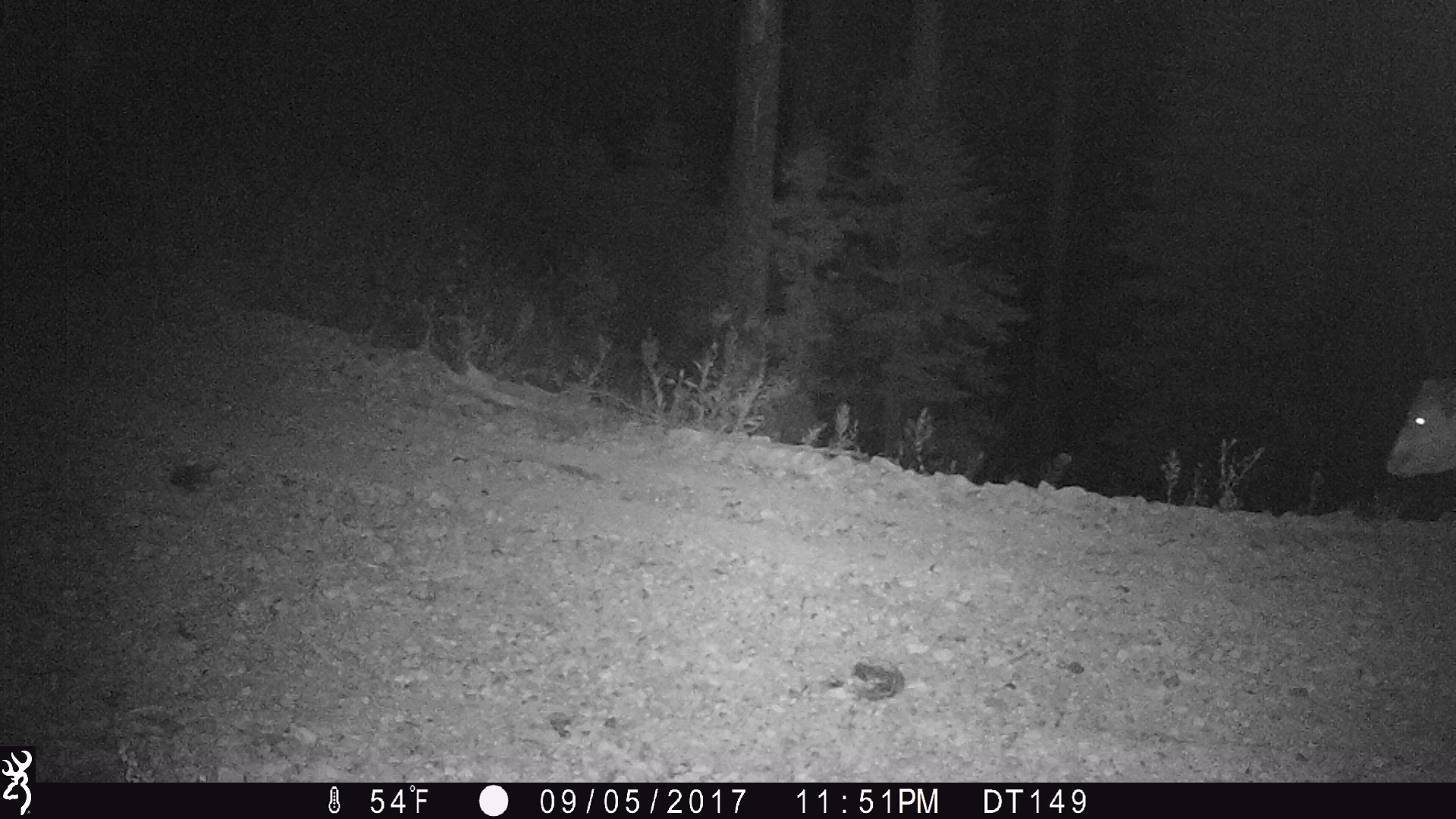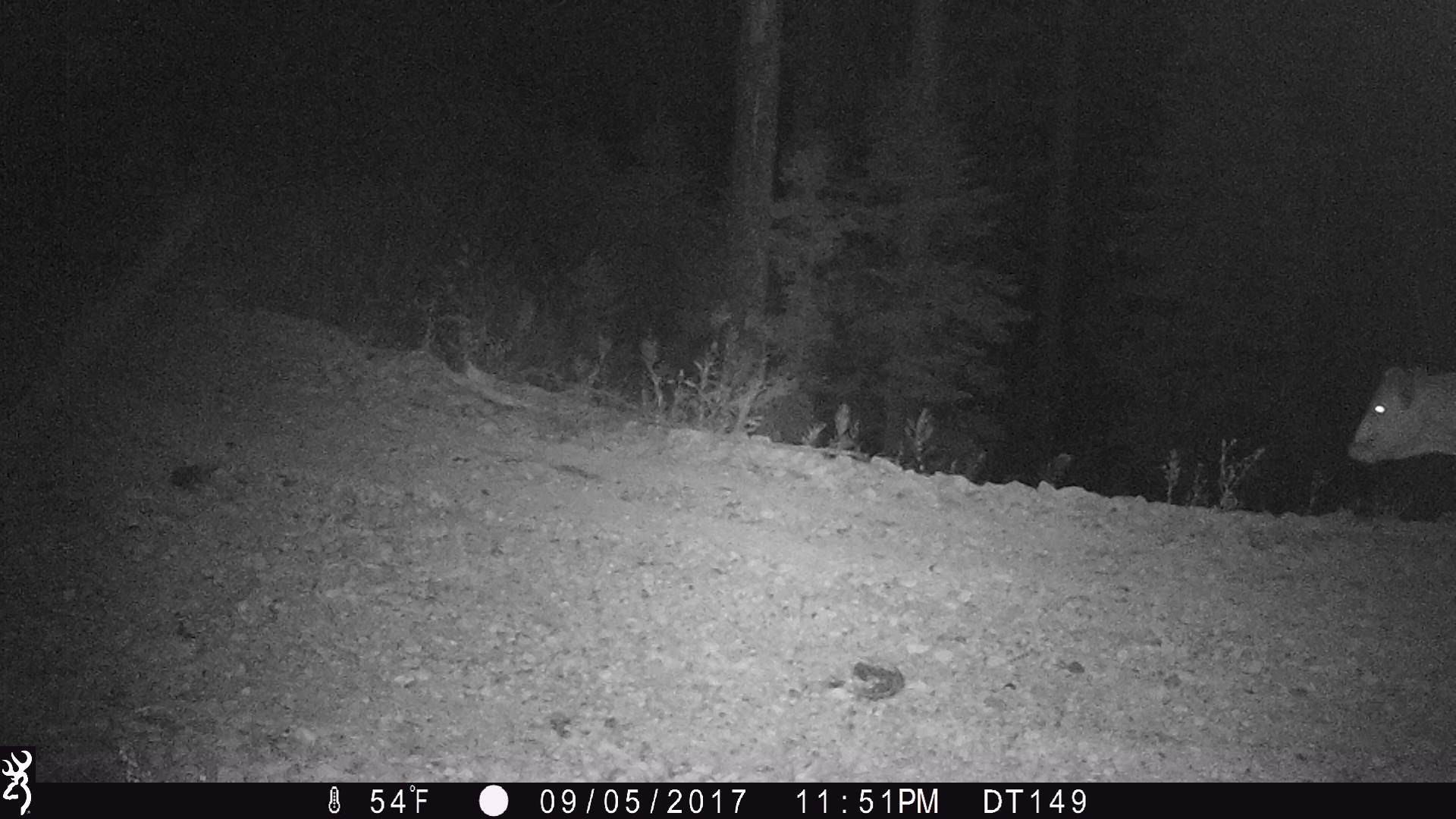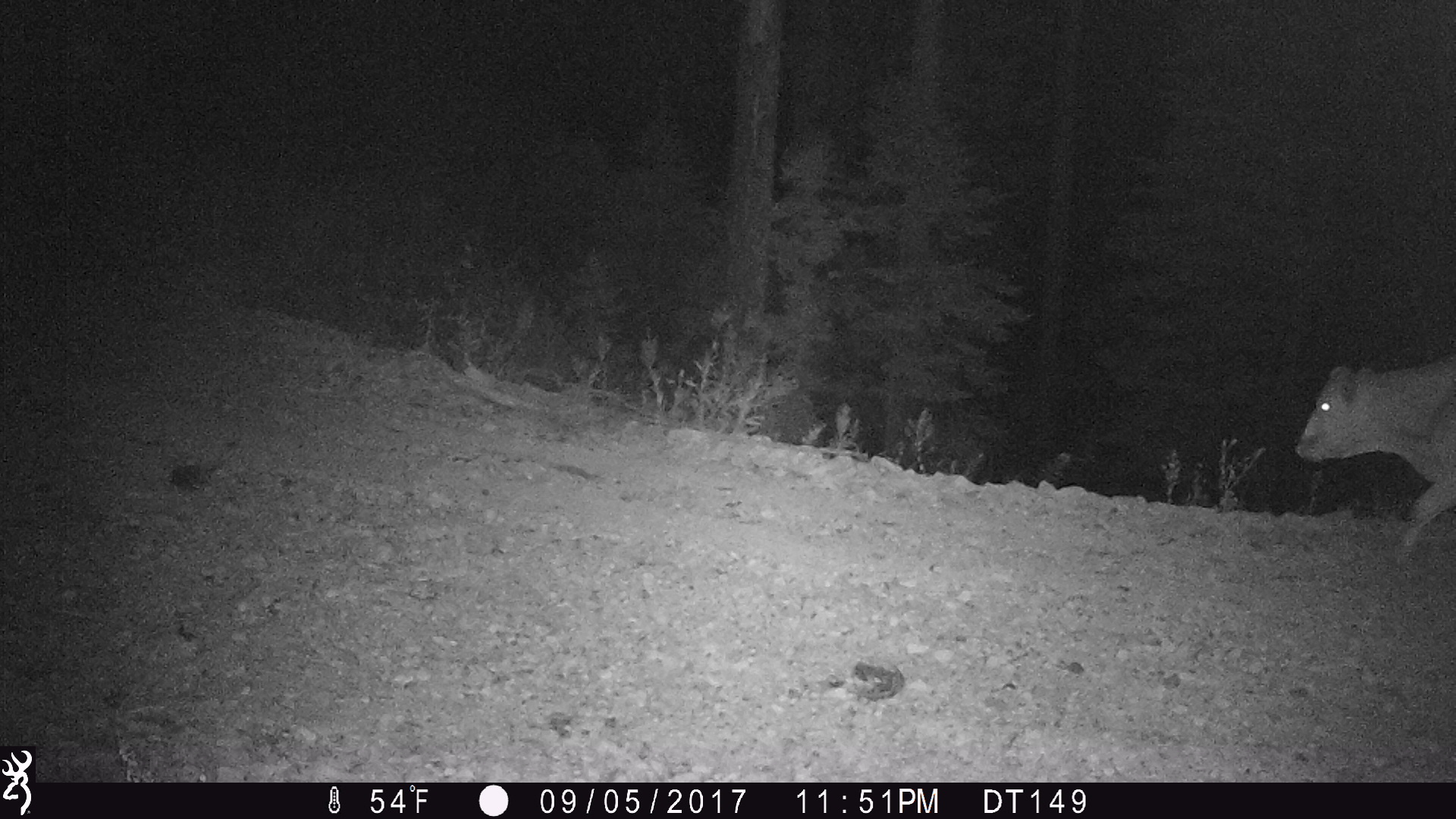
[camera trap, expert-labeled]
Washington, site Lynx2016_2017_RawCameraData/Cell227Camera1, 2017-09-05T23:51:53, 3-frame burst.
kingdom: Animalia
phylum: Chordata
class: Mammalia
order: Artiodactyla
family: Bovidae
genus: Bos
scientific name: Bos taurus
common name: domestic cattle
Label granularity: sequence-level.